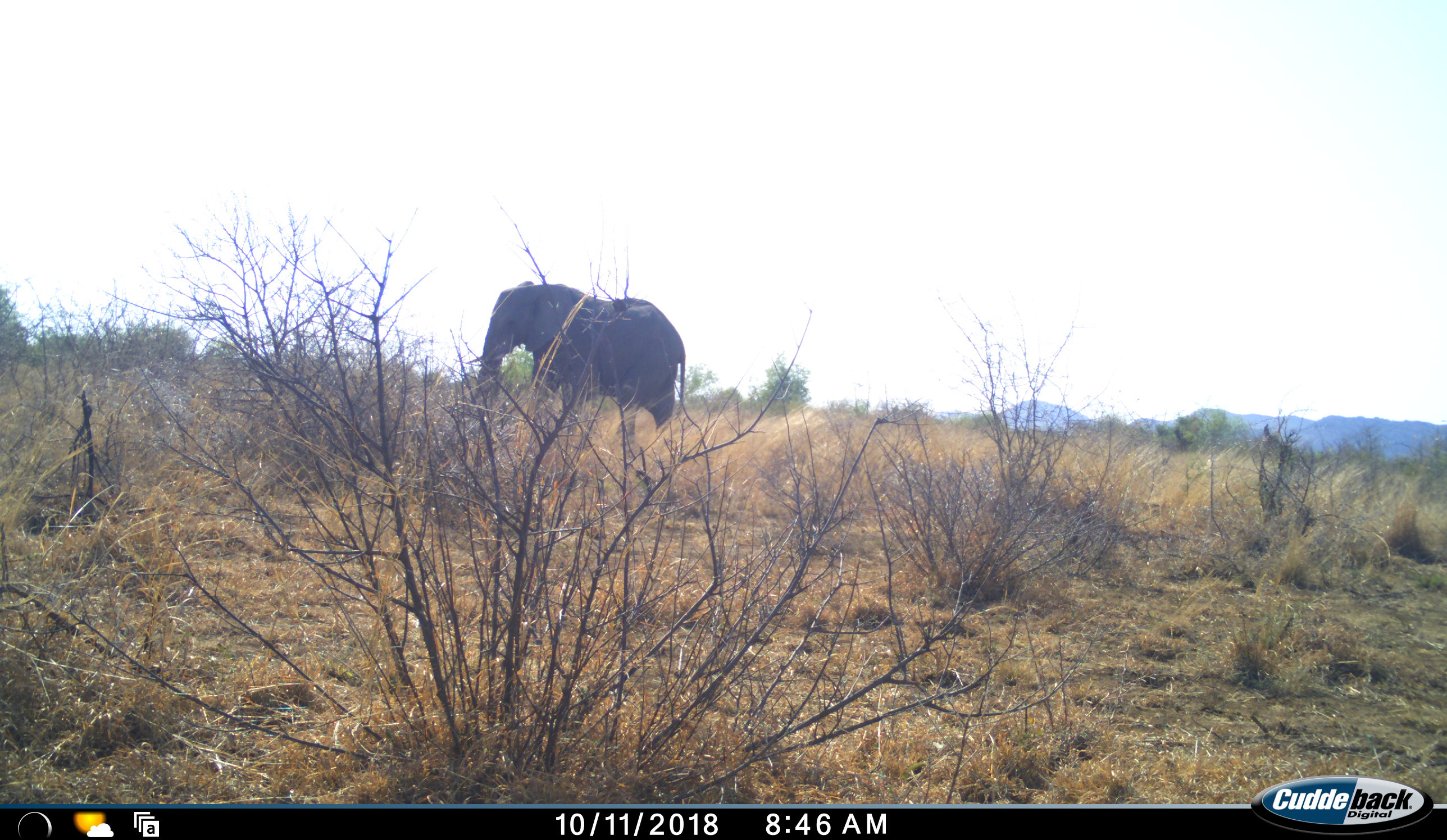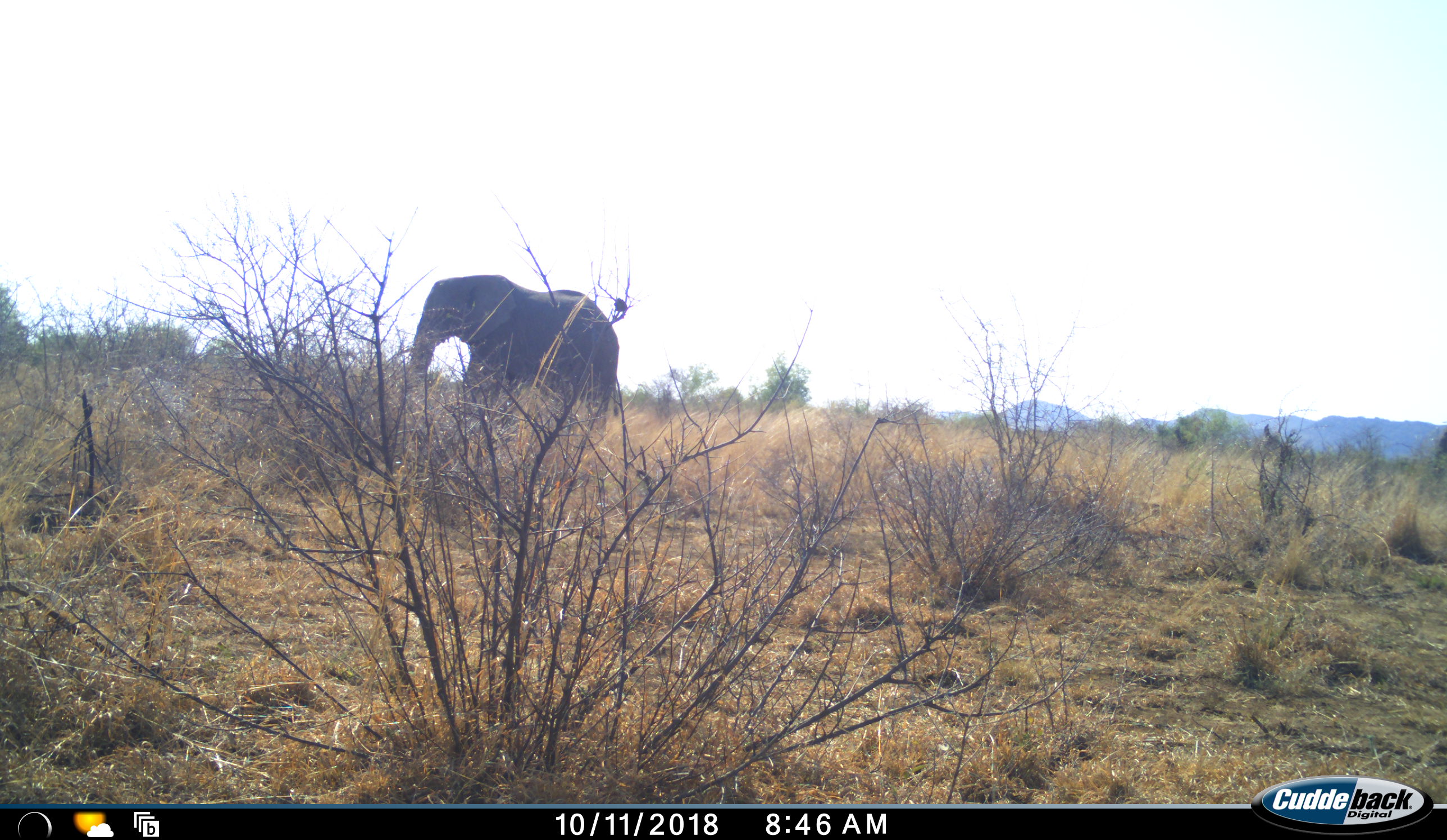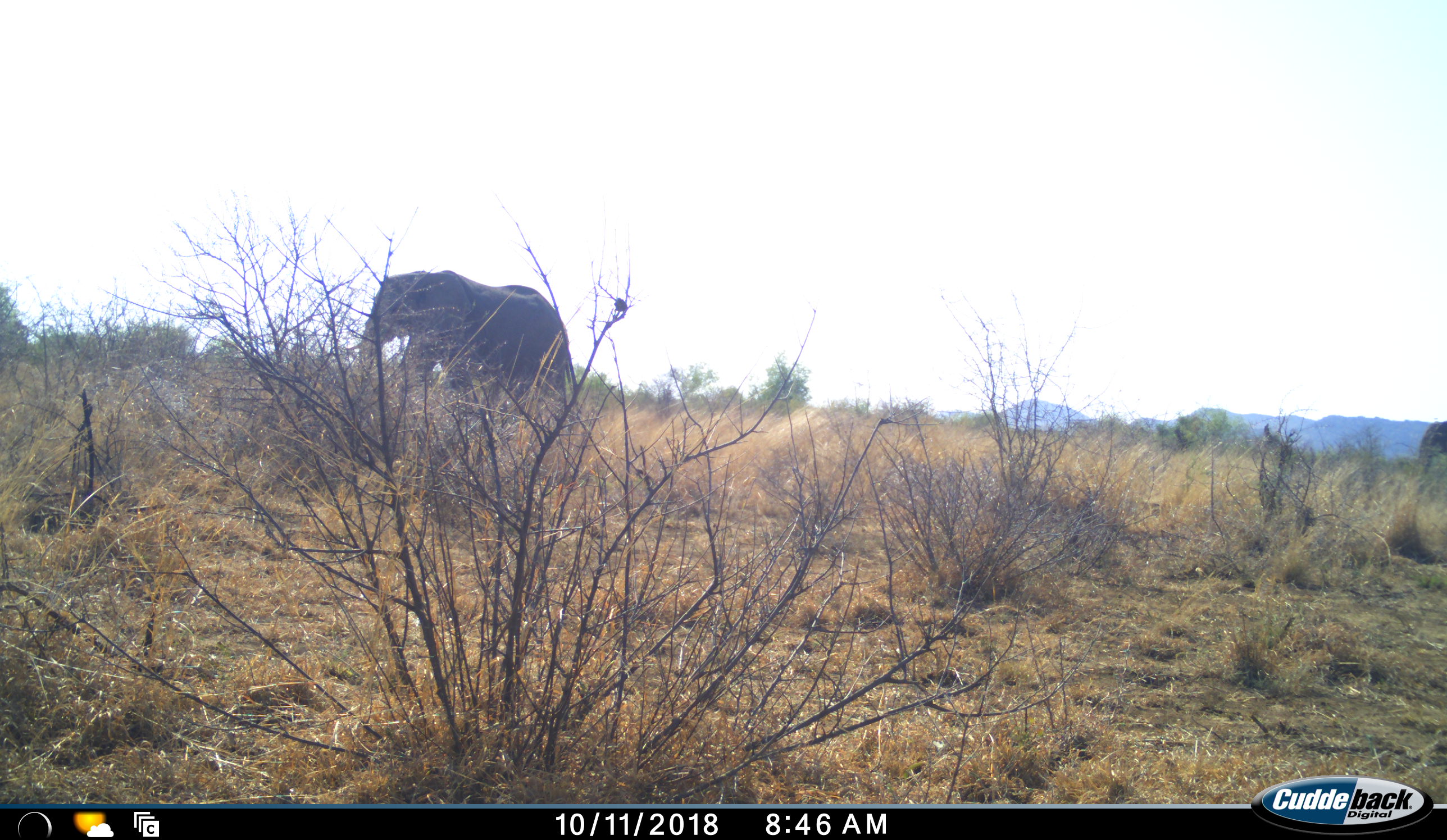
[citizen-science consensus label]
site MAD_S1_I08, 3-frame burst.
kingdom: Animalia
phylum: Chordata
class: Mammalia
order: Proboscidea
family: Elephantidae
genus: Loxodonta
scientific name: Loxodonta africana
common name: african bush elephant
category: elephant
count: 1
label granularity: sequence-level